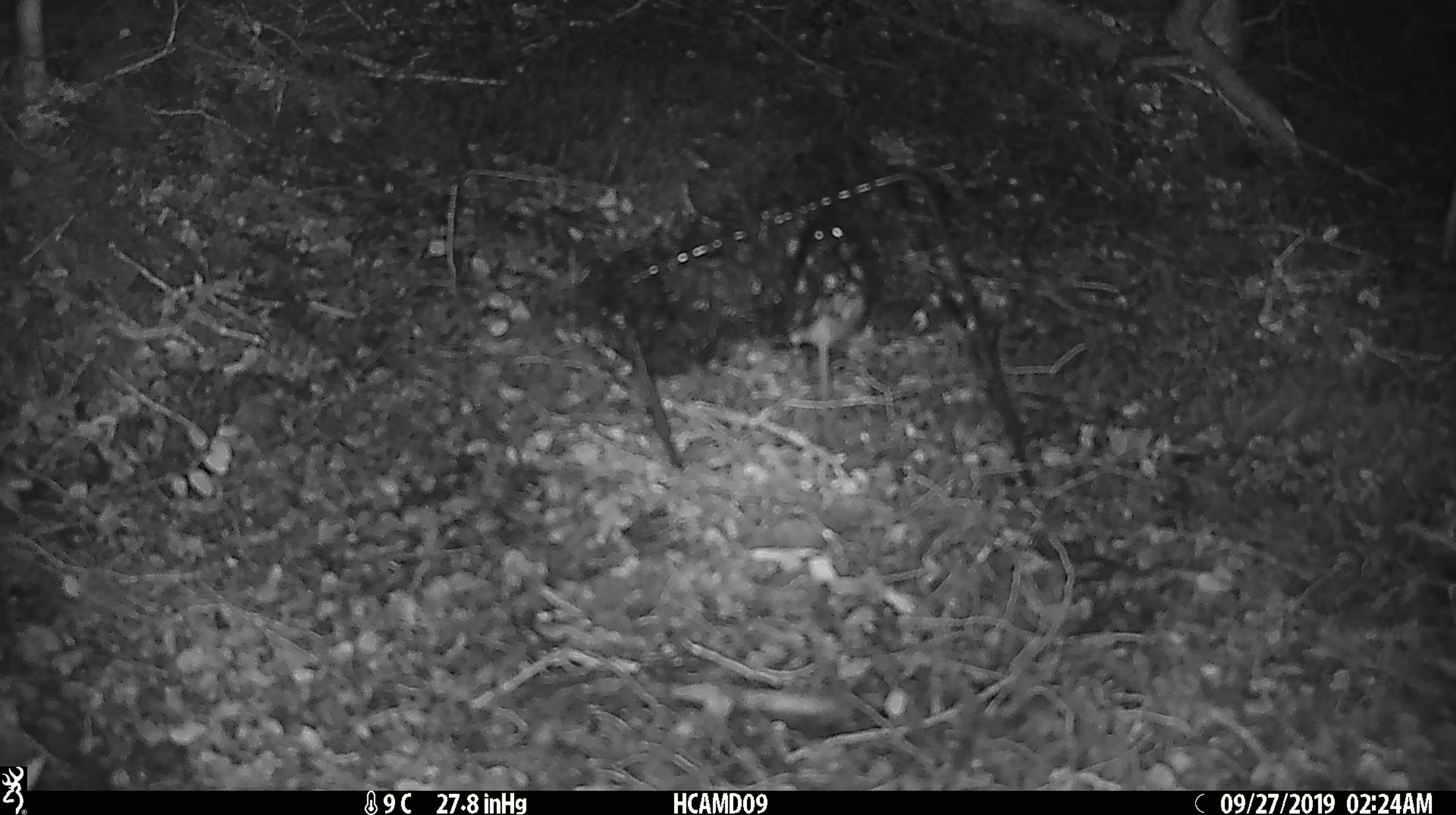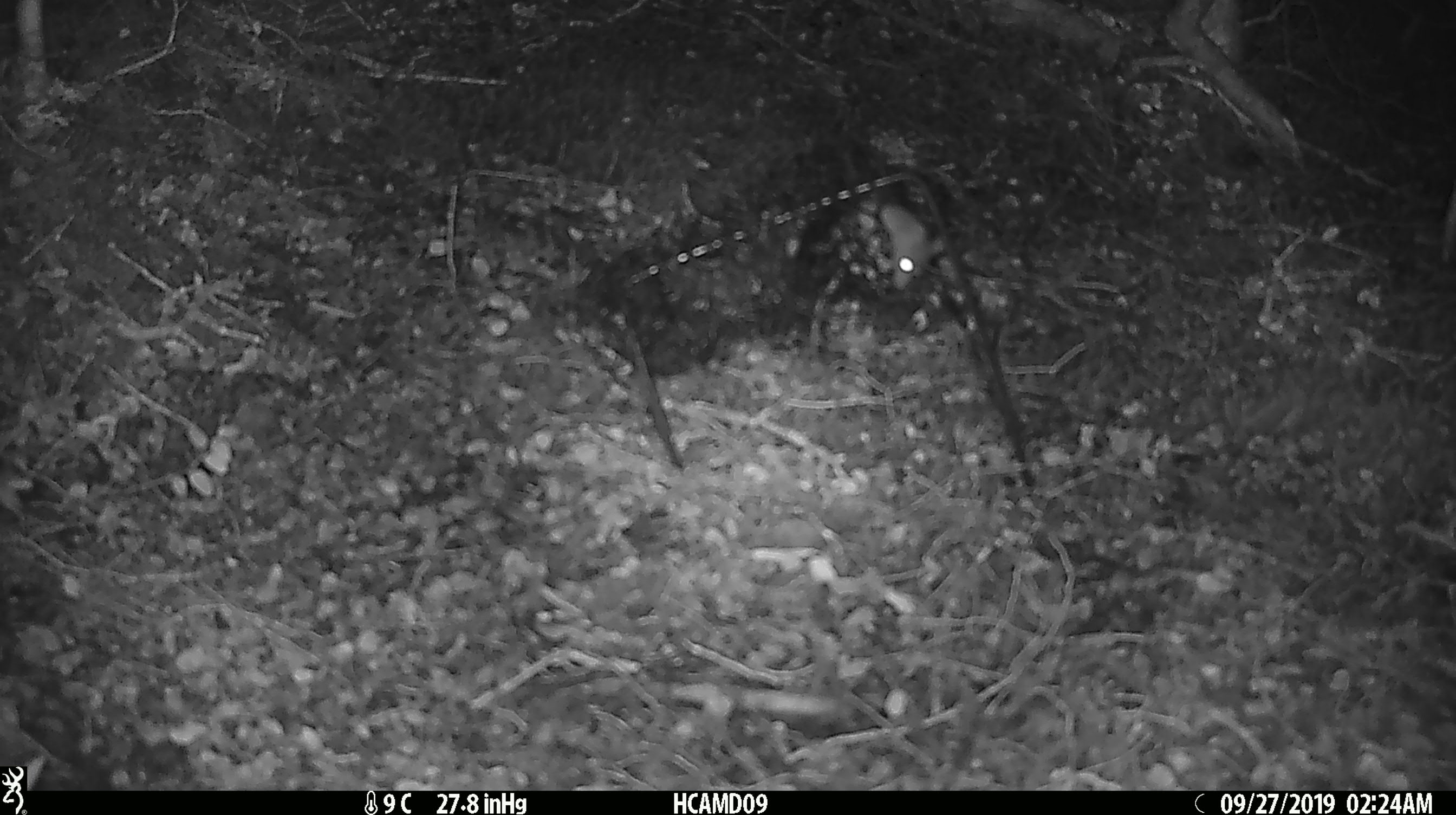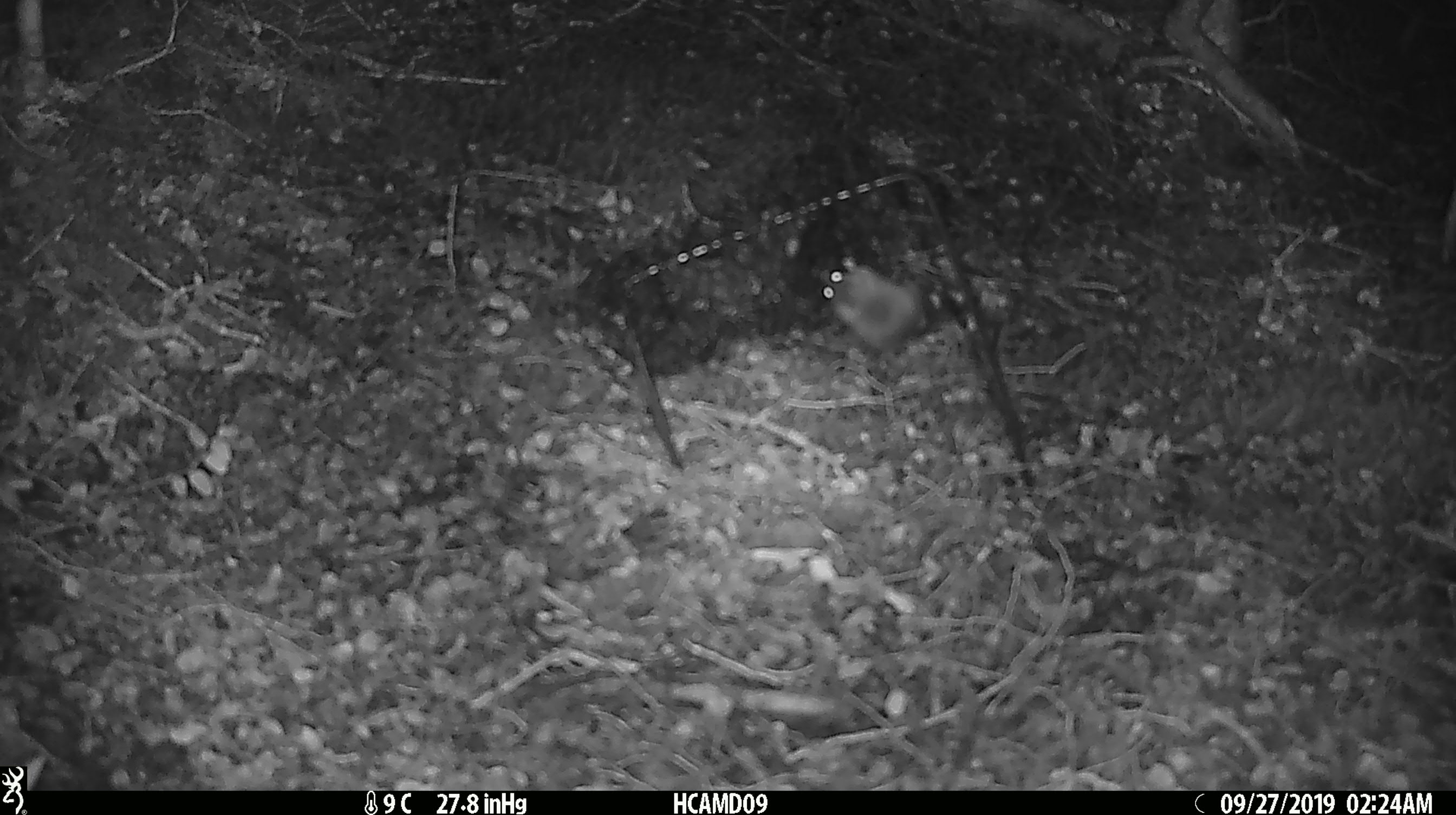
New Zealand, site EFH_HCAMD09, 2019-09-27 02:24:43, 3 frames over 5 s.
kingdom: Animalia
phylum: Chordata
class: Mammalia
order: Rodentia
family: Muridae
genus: Mus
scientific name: Mus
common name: mouse